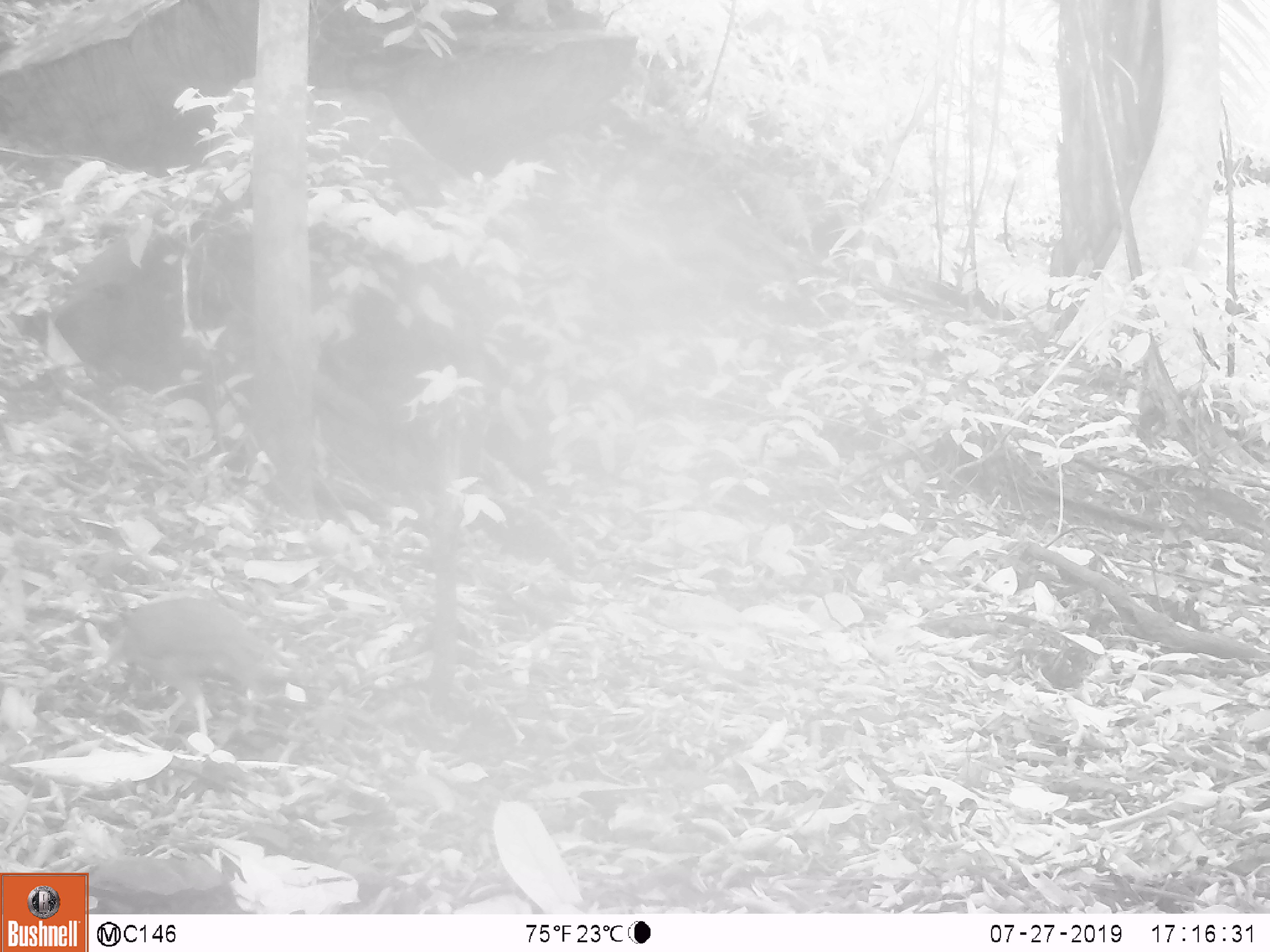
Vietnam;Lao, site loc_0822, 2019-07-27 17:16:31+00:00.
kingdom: Animalia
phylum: Chordata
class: Aves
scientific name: Aves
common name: bird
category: unidentified bird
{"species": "unidentified bird (bird) (Aves)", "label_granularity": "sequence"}